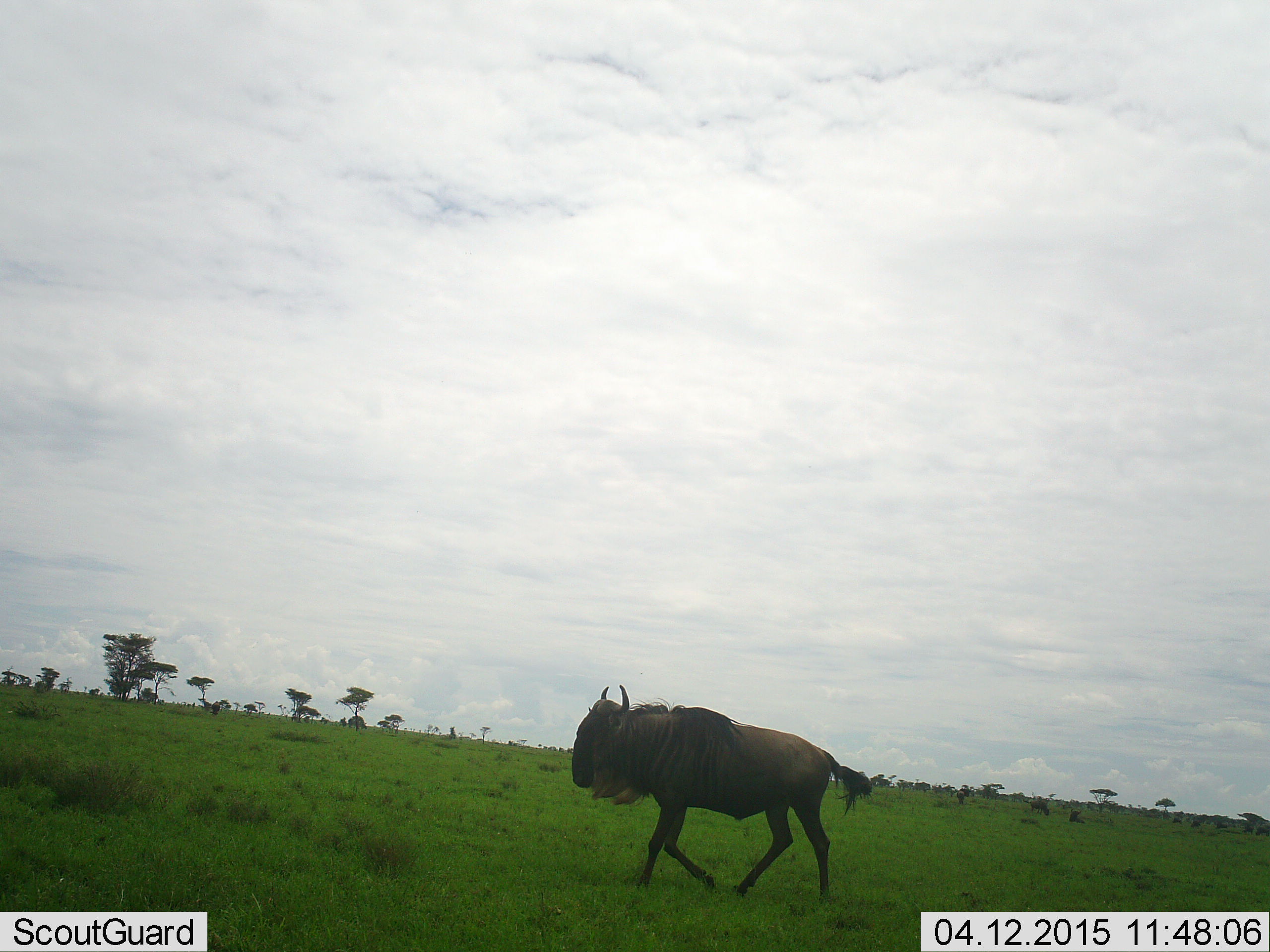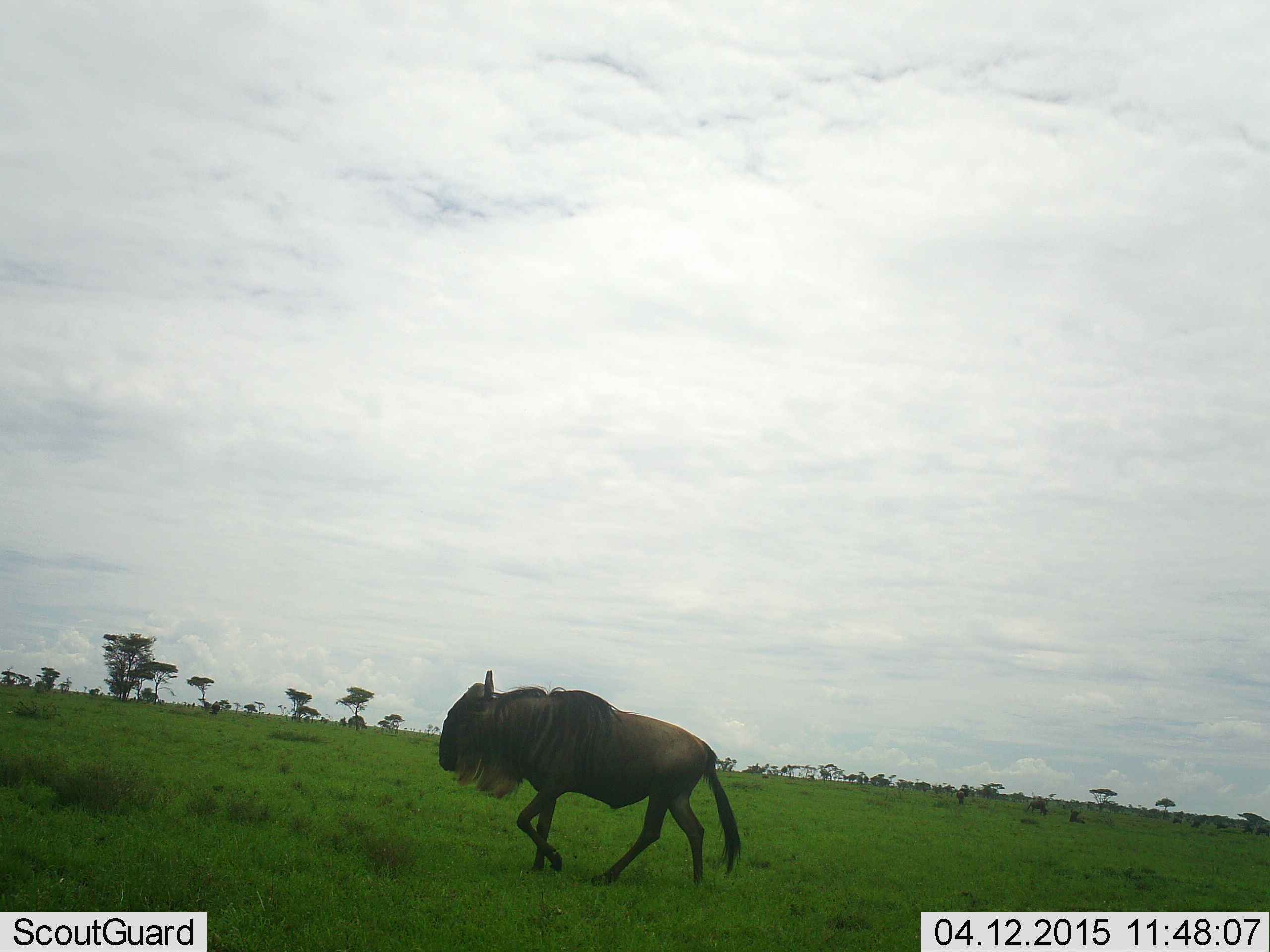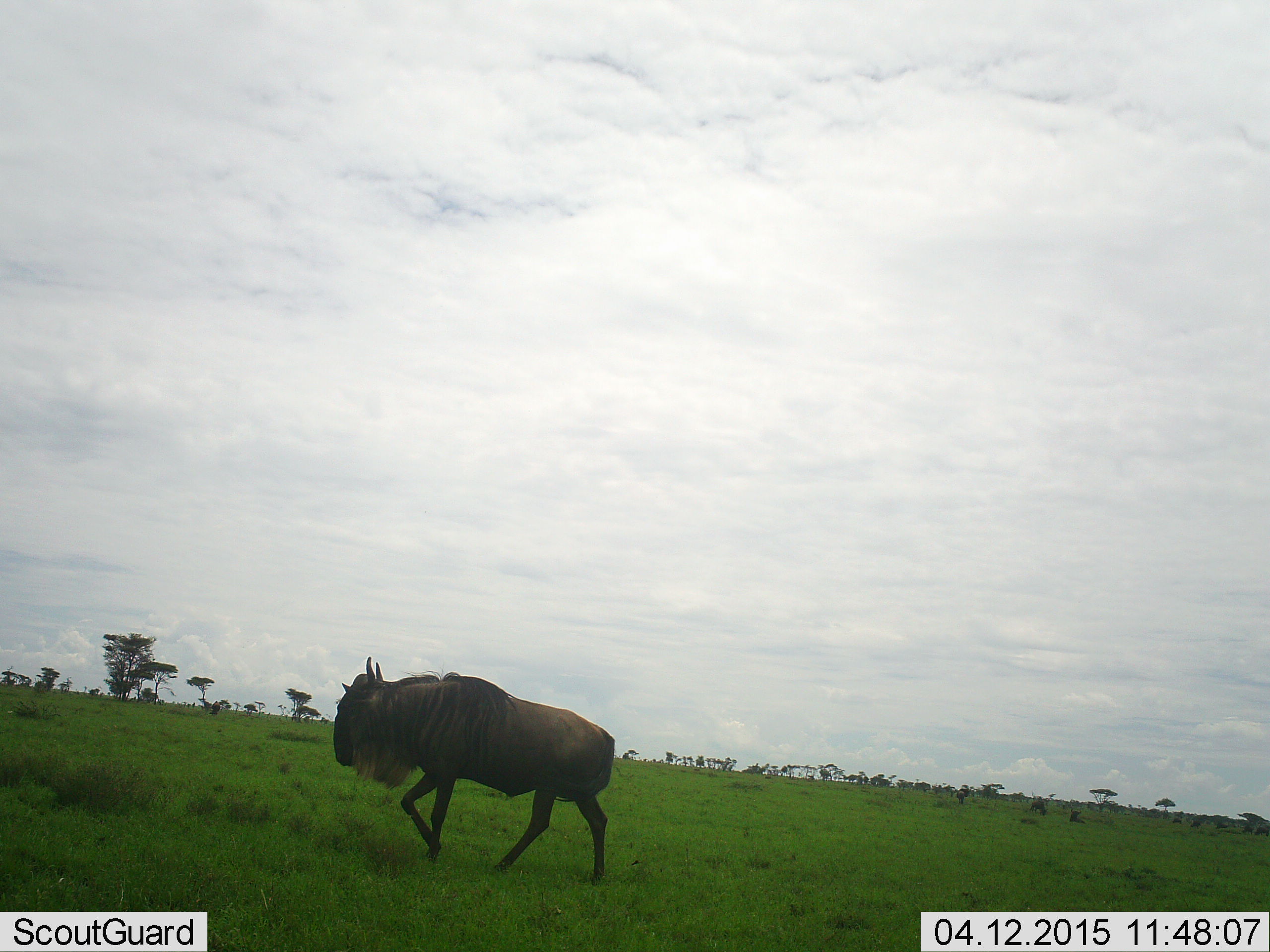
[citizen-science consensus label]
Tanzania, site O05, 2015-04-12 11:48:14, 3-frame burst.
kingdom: Animalia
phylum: Chordata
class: Mammalia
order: Artiodactyla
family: Bovidae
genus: Connochaetes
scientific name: Connochaetes taurinus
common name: blue wildebeest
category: wildebeest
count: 1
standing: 10%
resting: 10%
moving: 100%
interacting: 0%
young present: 0%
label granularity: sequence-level